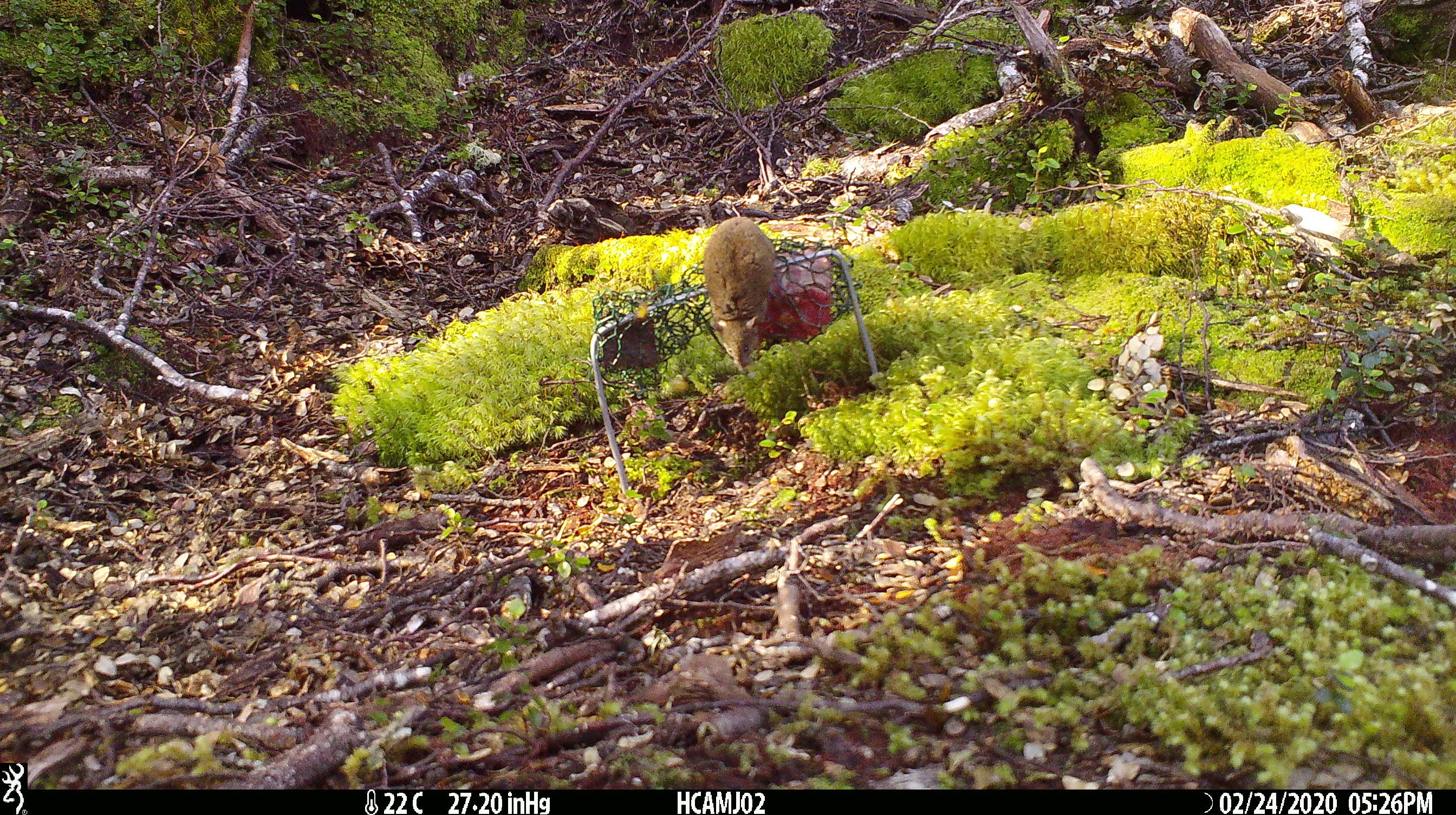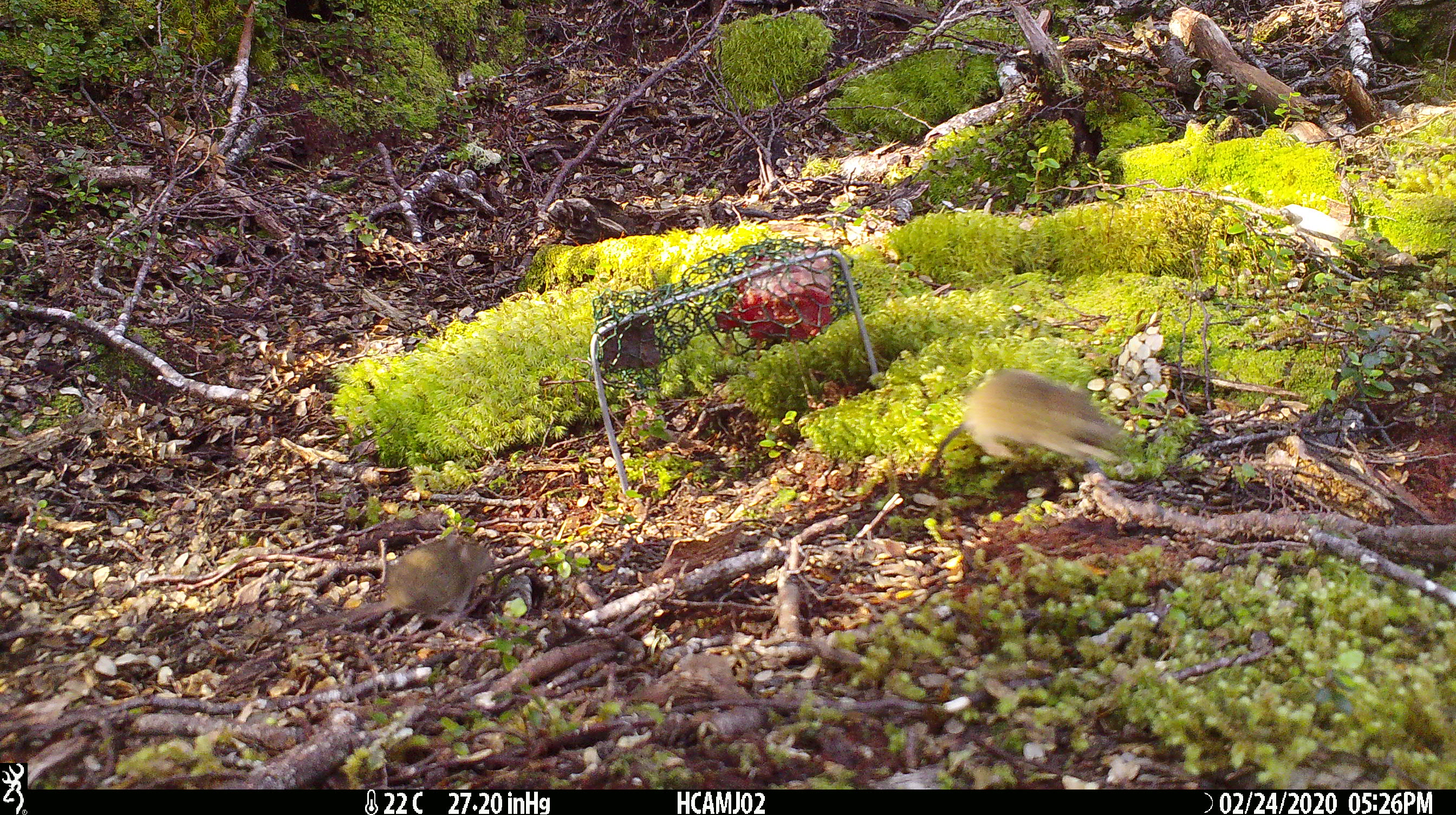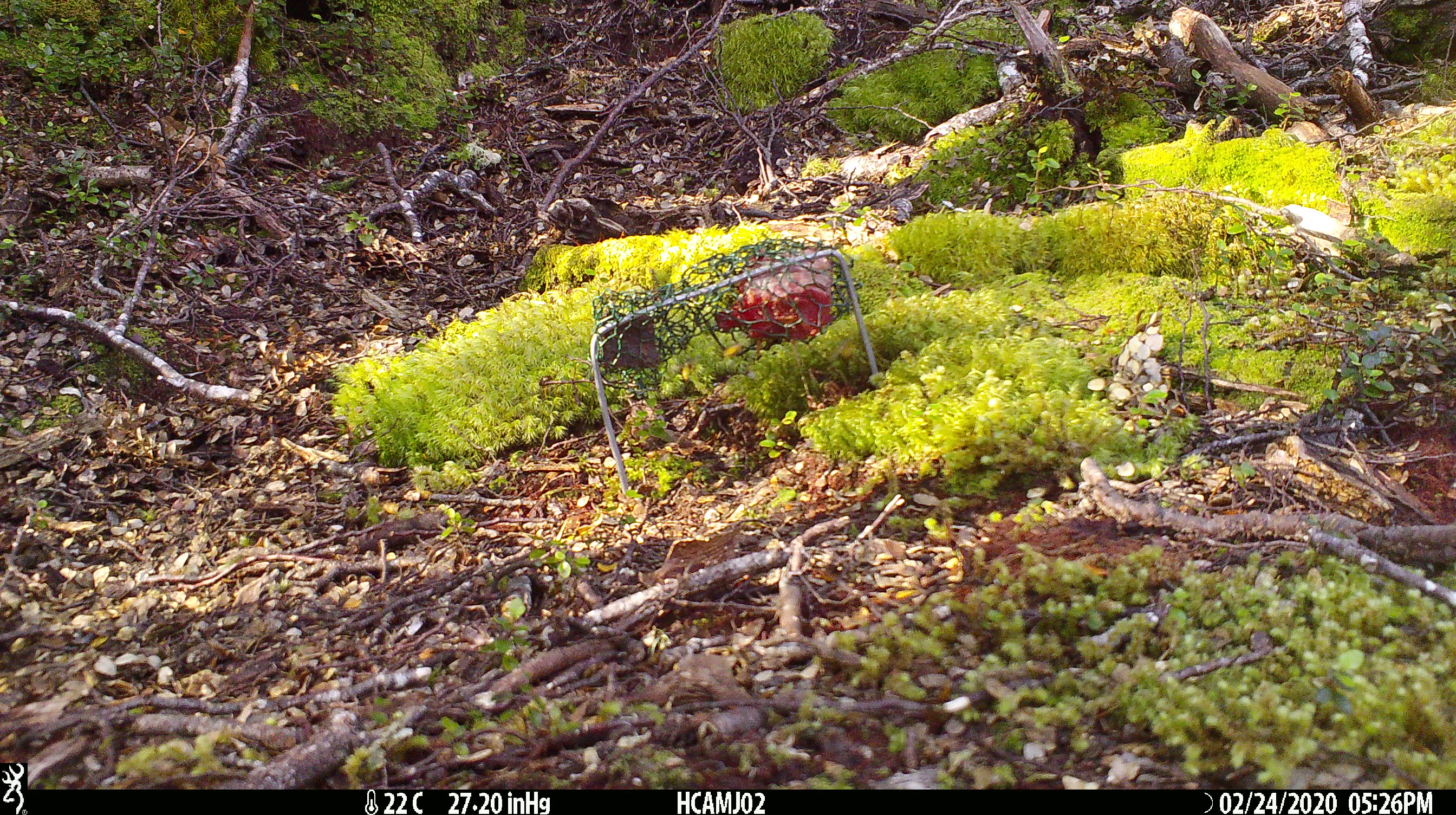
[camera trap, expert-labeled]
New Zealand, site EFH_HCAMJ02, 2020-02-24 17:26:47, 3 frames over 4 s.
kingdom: Animalia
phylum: Chordata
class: Mammalia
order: Rodentia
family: Muridae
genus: Mus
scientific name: Mus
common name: mouse